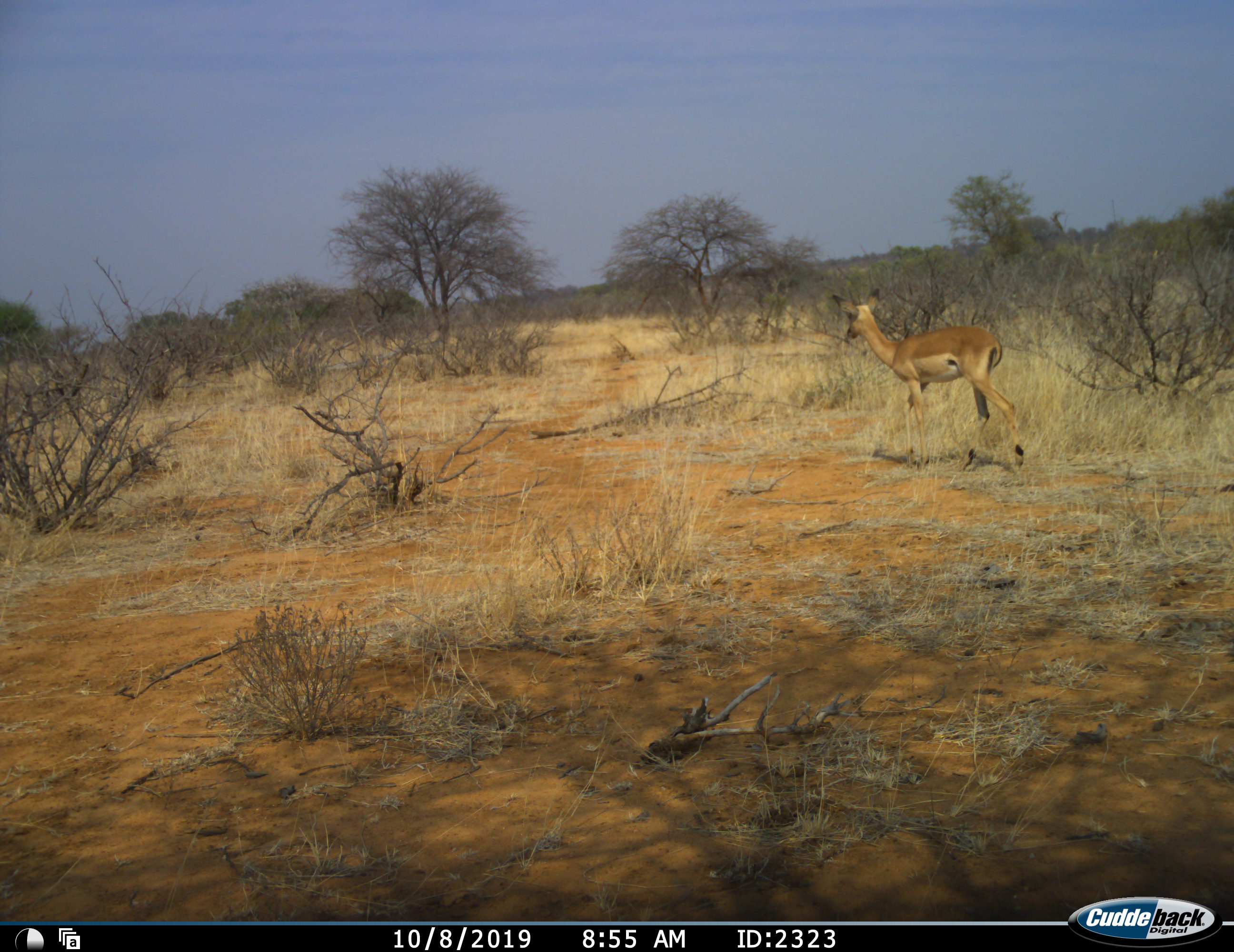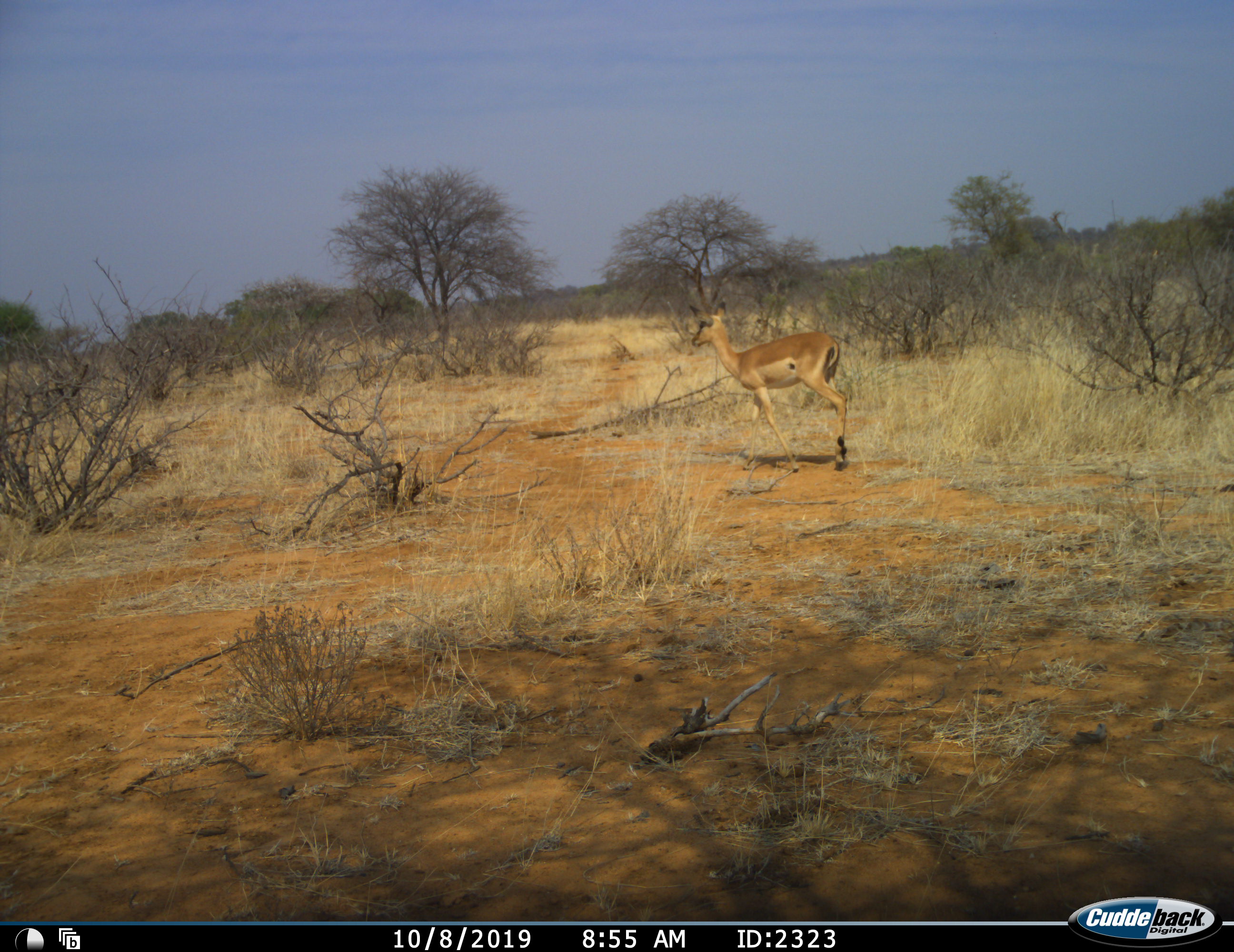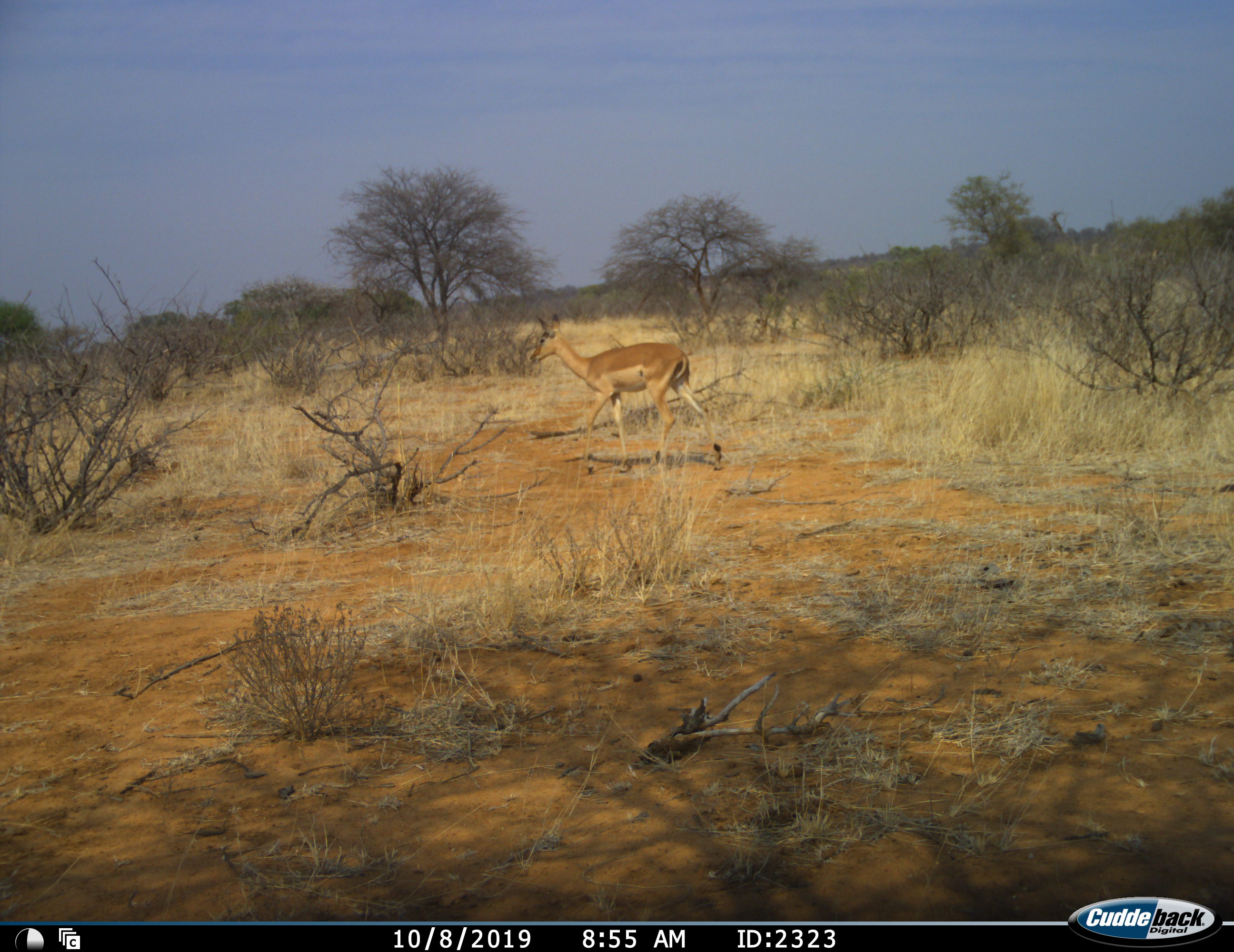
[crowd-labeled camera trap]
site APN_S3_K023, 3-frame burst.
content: unidentified animal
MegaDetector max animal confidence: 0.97